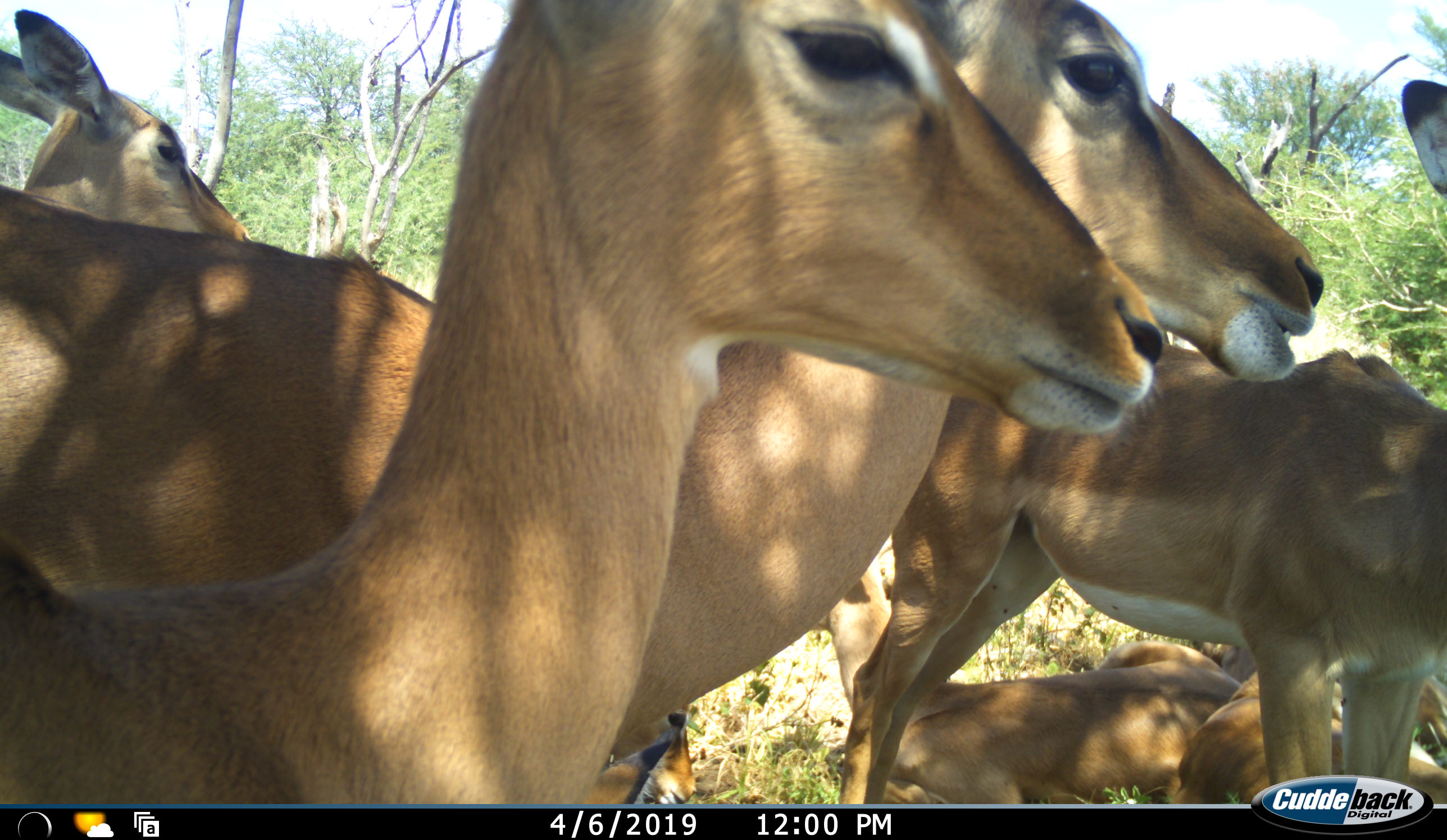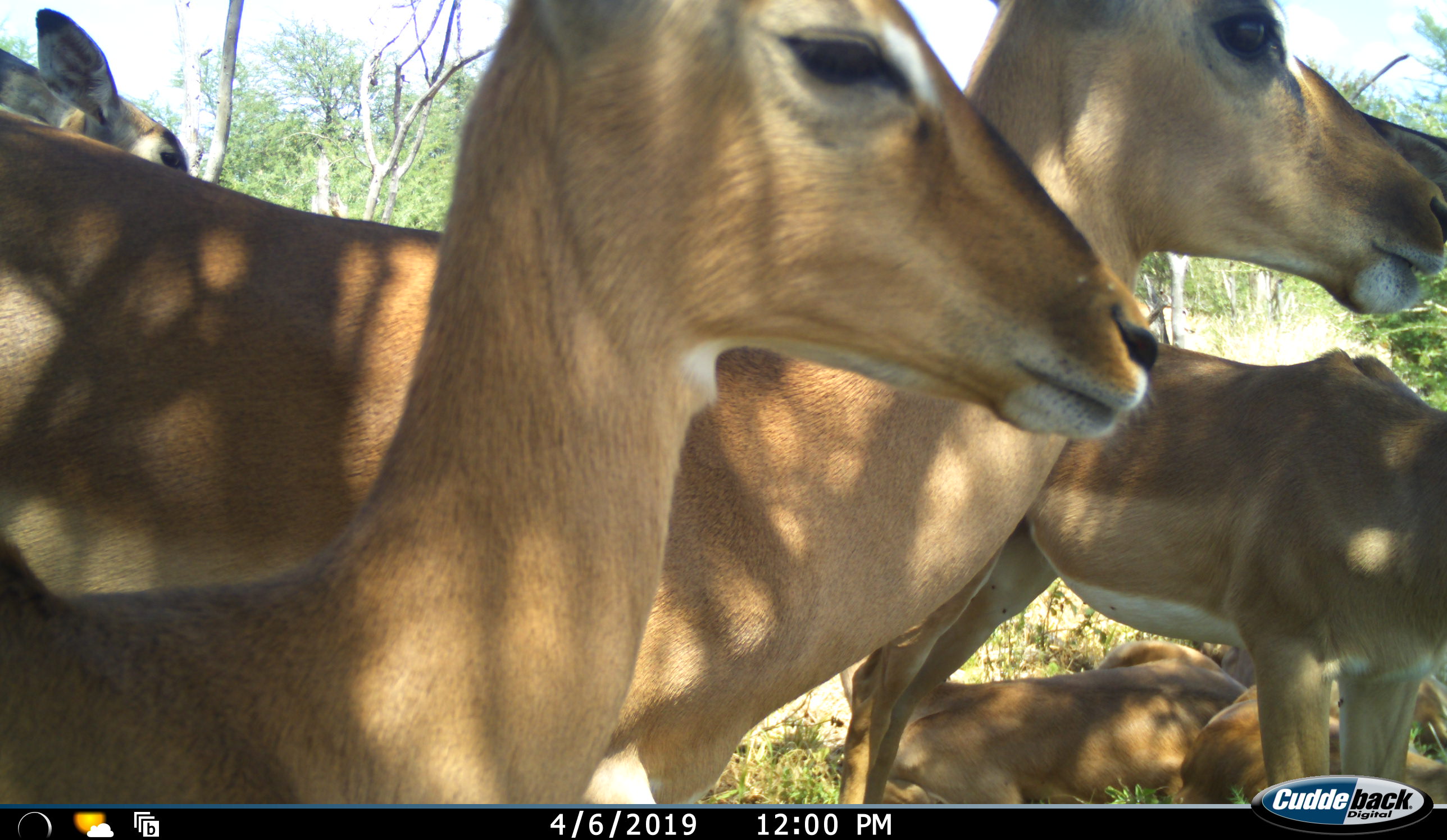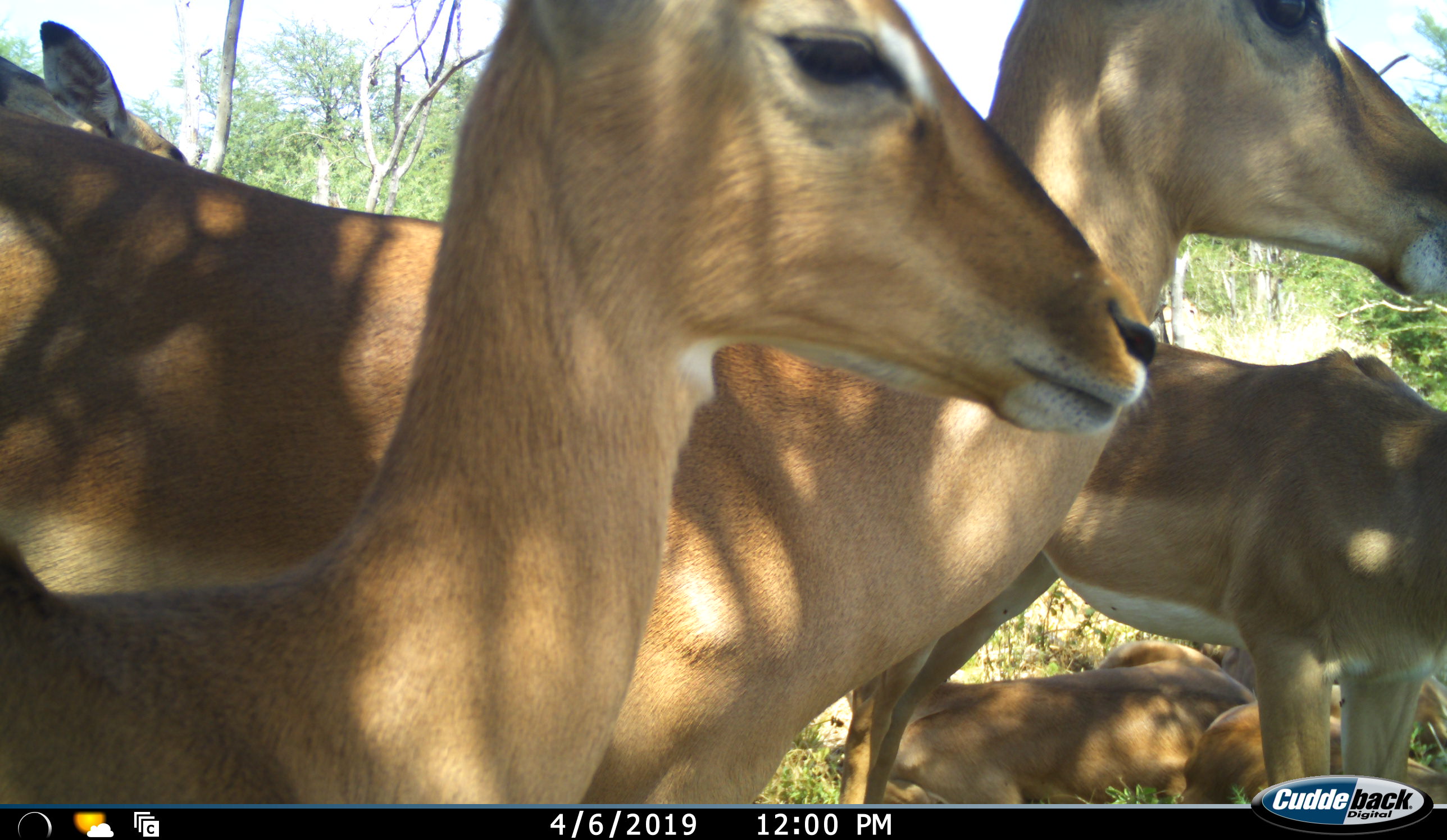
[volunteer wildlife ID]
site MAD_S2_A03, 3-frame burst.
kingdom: Animalia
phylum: Chordata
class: Mammalia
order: Artiodactyla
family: Bovidae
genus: Aepyceros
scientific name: Aepyceros melampus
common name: impala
Impala (Aepyceros melampus), count 7. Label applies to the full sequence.